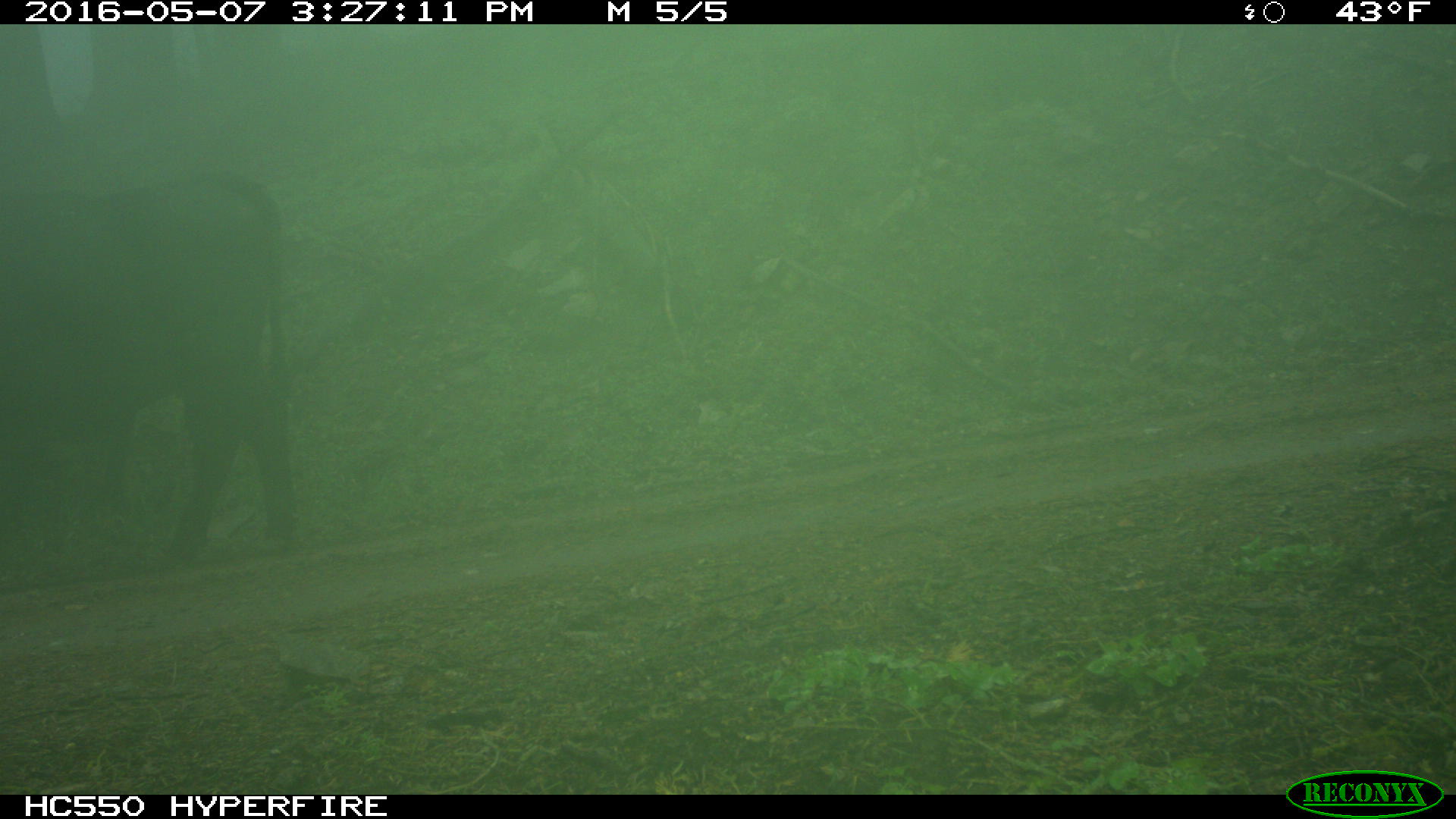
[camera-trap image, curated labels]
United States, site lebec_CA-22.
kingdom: Animalia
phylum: Chordata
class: Mammalia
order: Artiodactyla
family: Bovidae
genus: Bos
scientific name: Bos taurus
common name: domestic cow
Bos taurus (domestic cow).